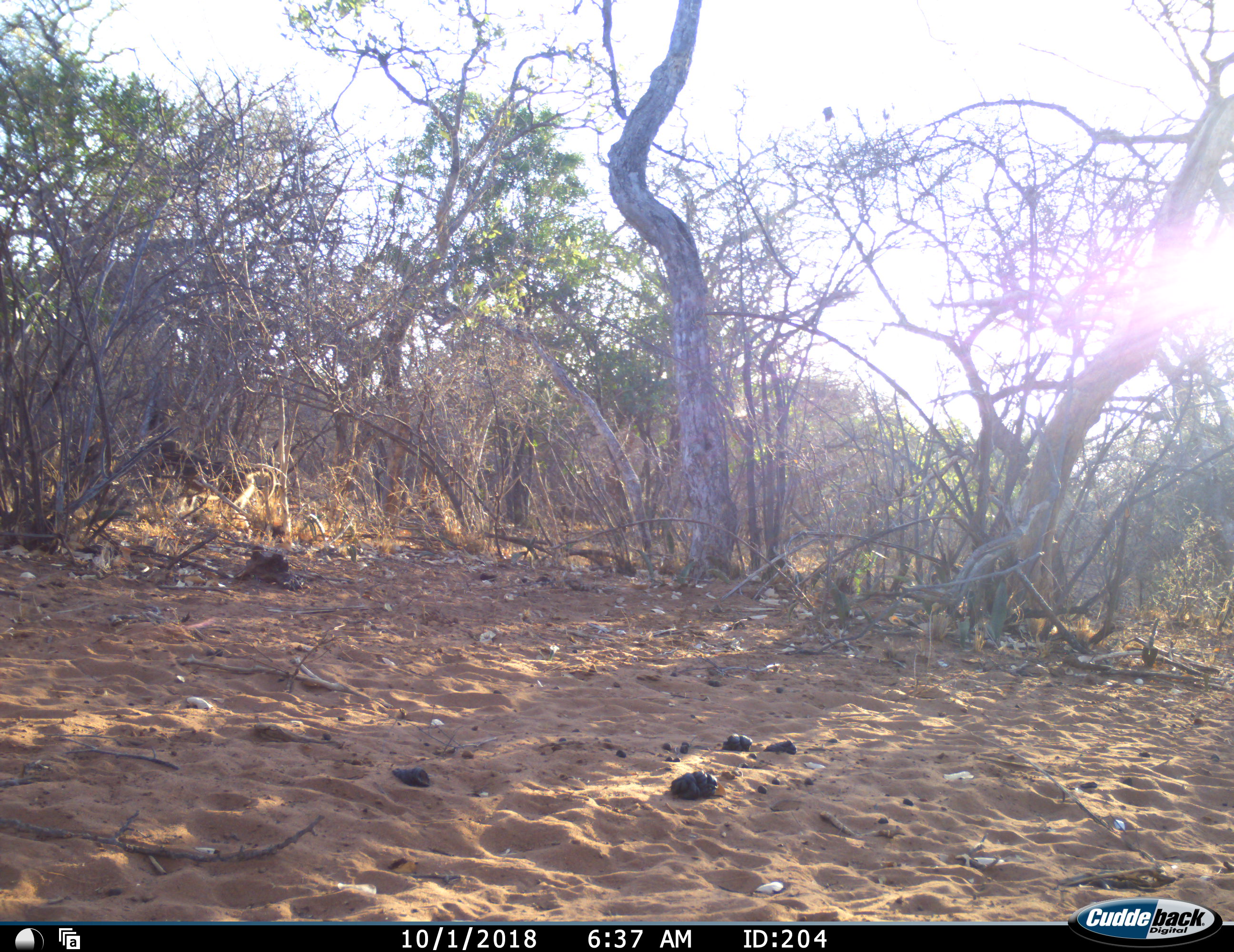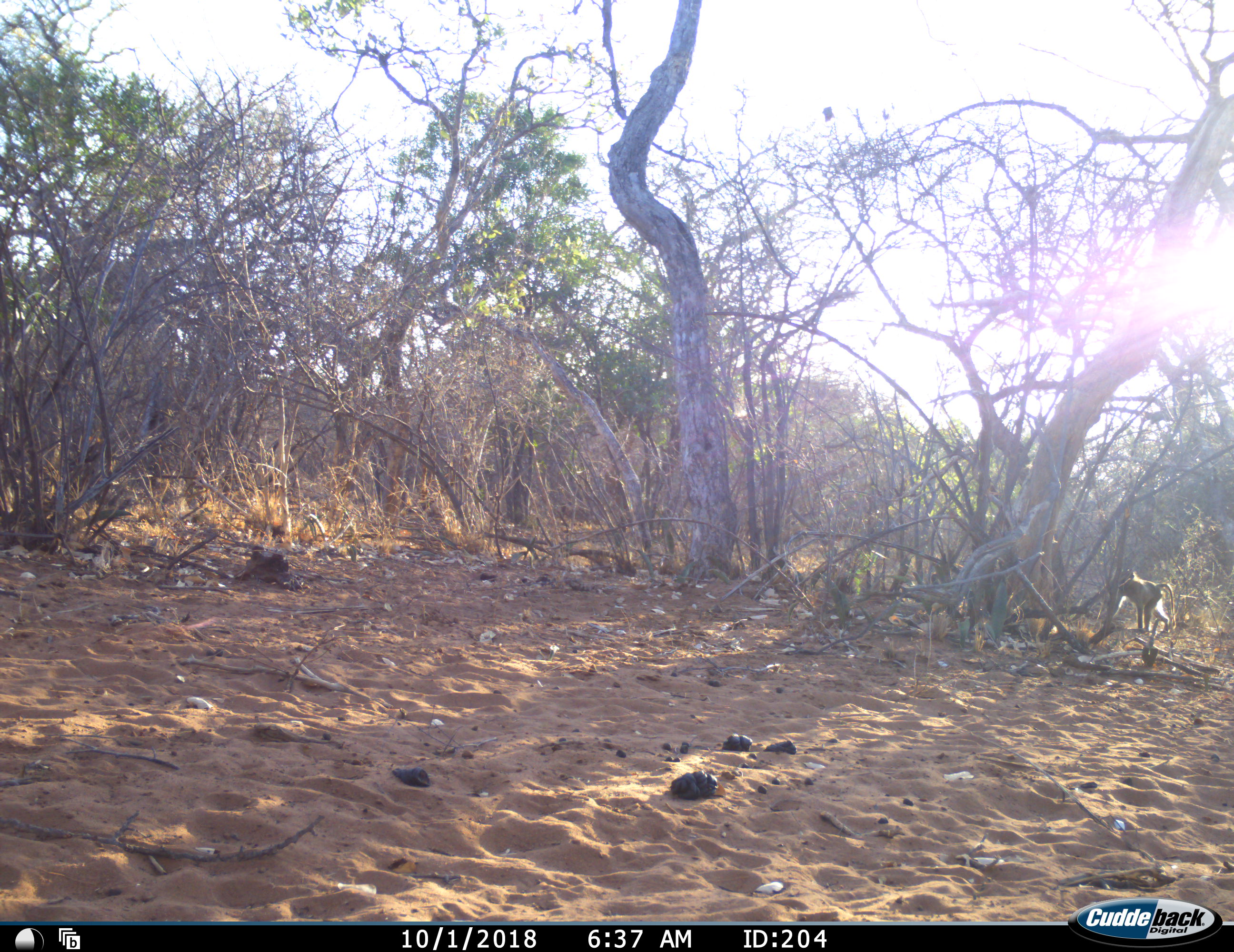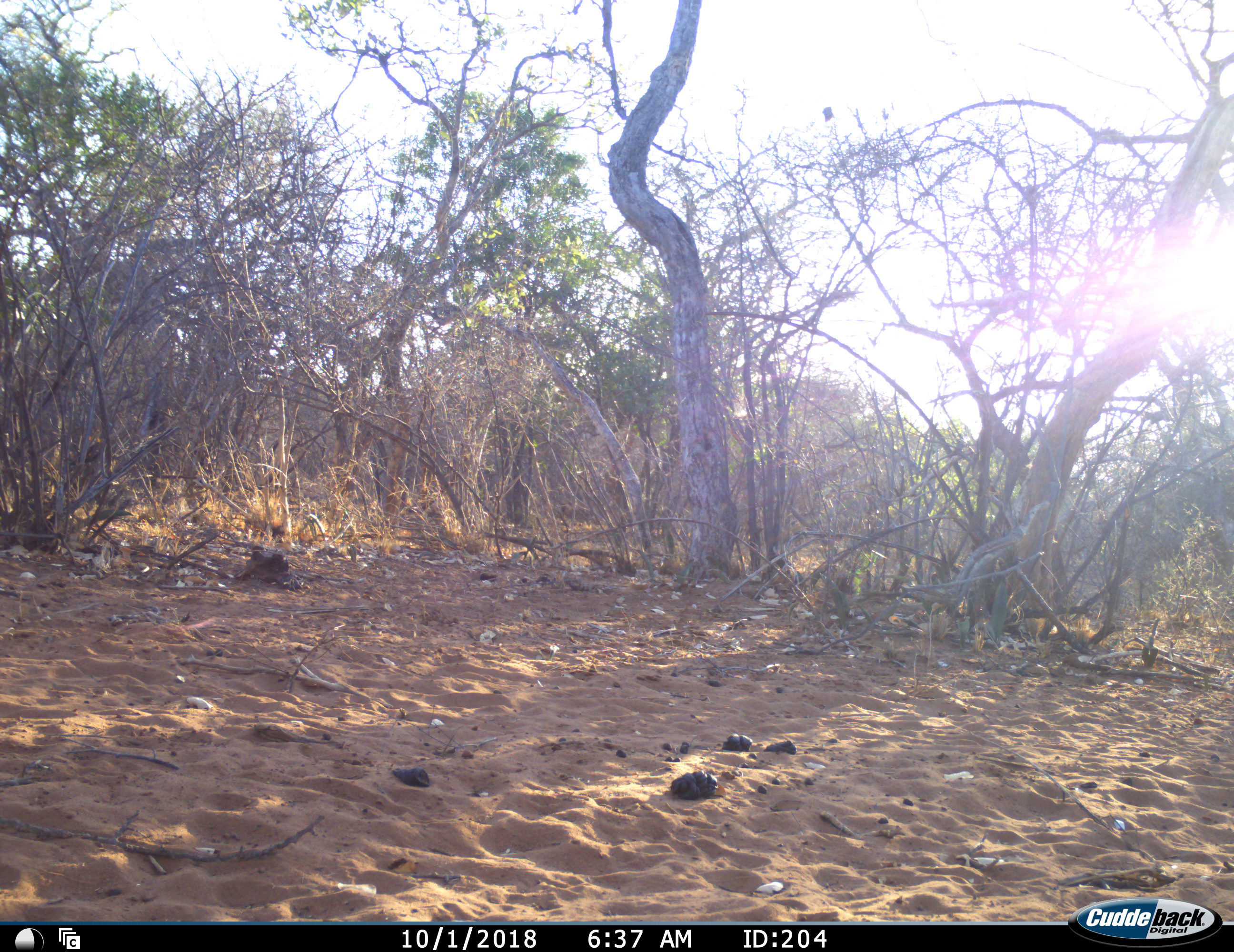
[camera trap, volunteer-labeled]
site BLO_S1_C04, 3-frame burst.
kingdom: Animalia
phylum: Chordata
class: Mammalia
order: Primates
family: Cercopithecidae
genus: Papio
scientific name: Papio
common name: baboon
Baboon (Papio), count 2. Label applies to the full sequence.